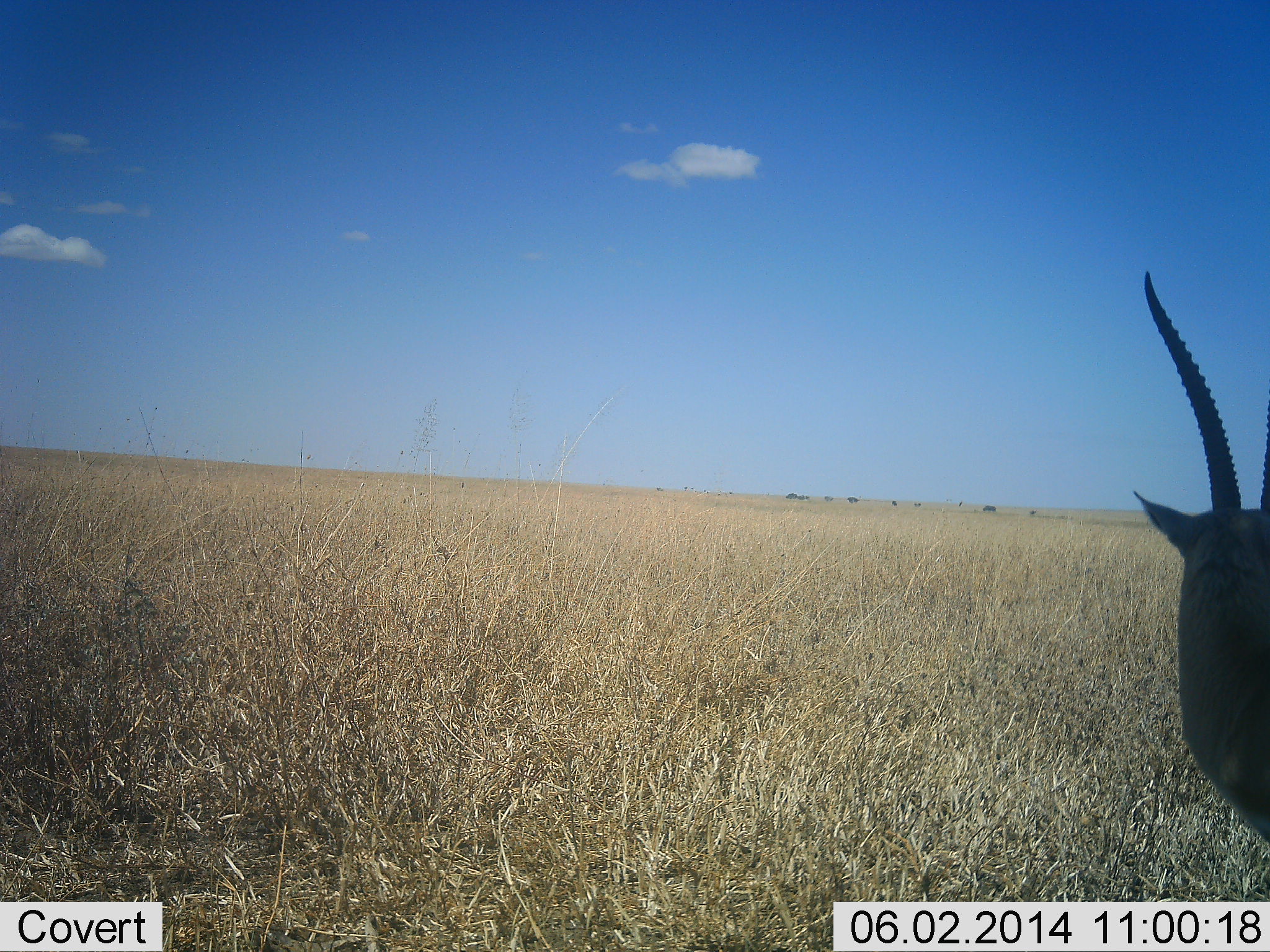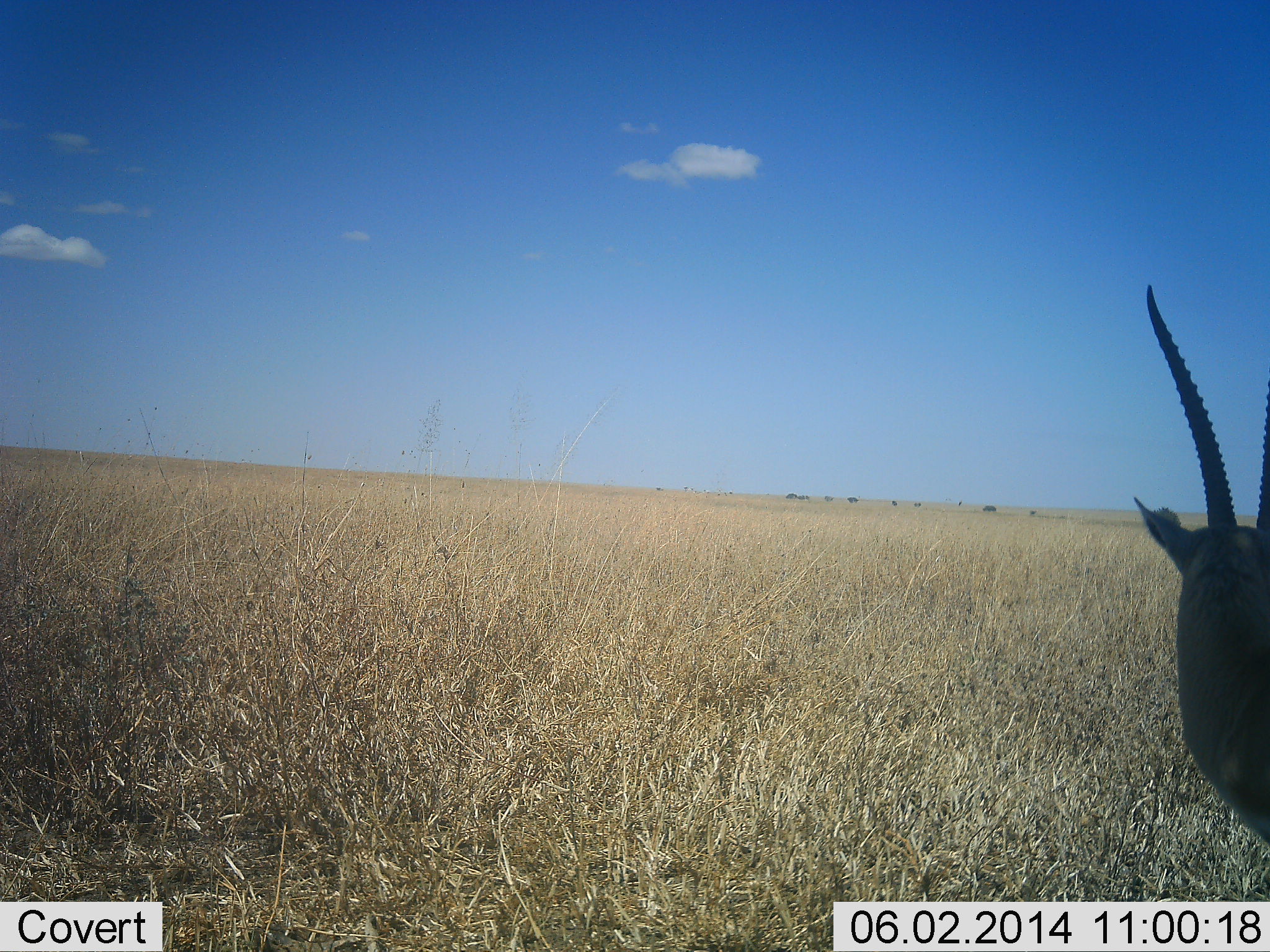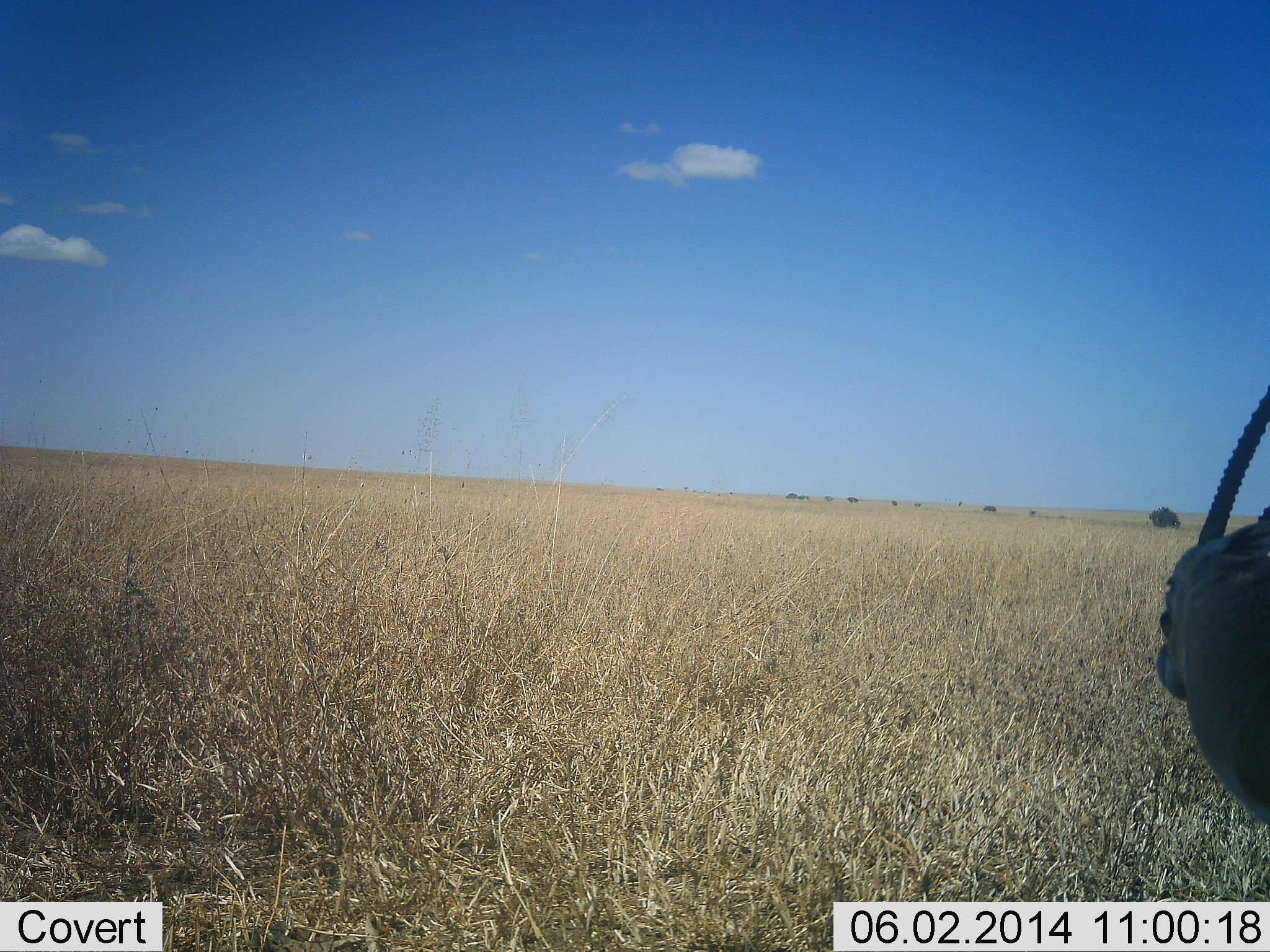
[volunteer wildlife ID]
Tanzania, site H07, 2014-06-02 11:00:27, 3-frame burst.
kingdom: Animalia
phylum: Chordata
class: Mammalia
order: Artiodactyla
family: Bovidae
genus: Eudorcas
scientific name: Eudorcas thomsonii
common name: thomson's gazelle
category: gazellethomsons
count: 1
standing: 98%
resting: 0%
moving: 2%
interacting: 0%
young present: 0%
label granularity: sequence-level